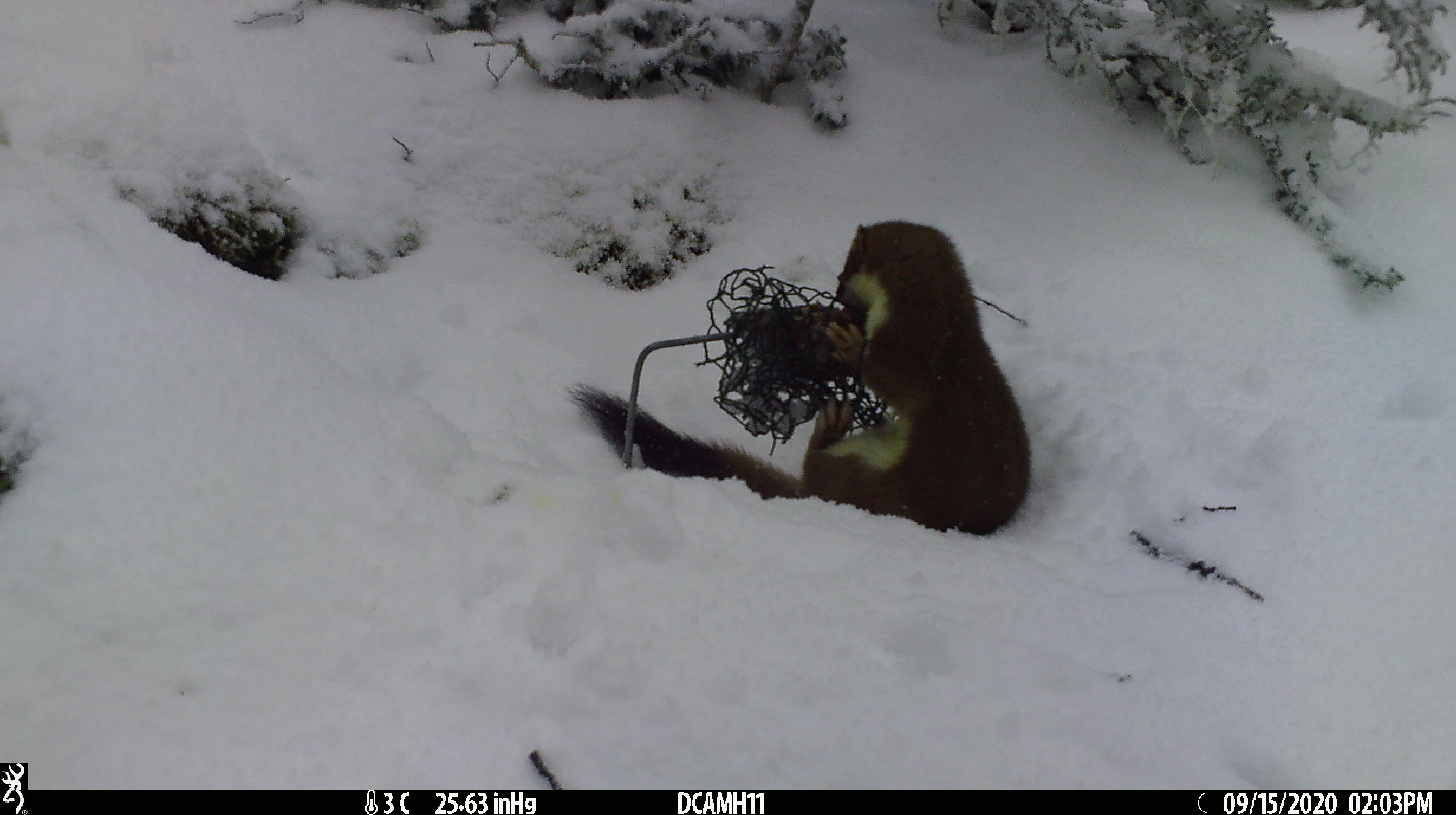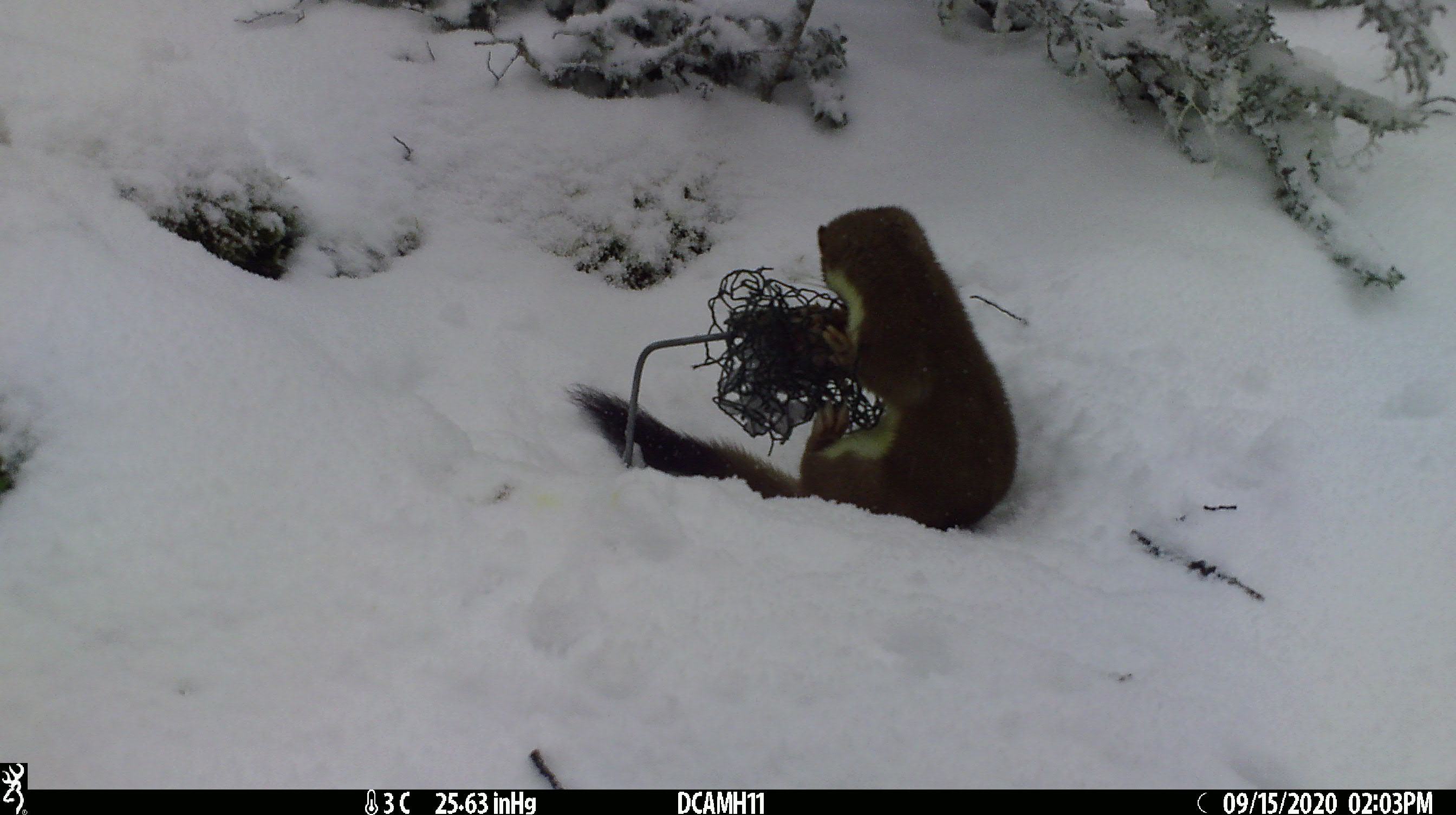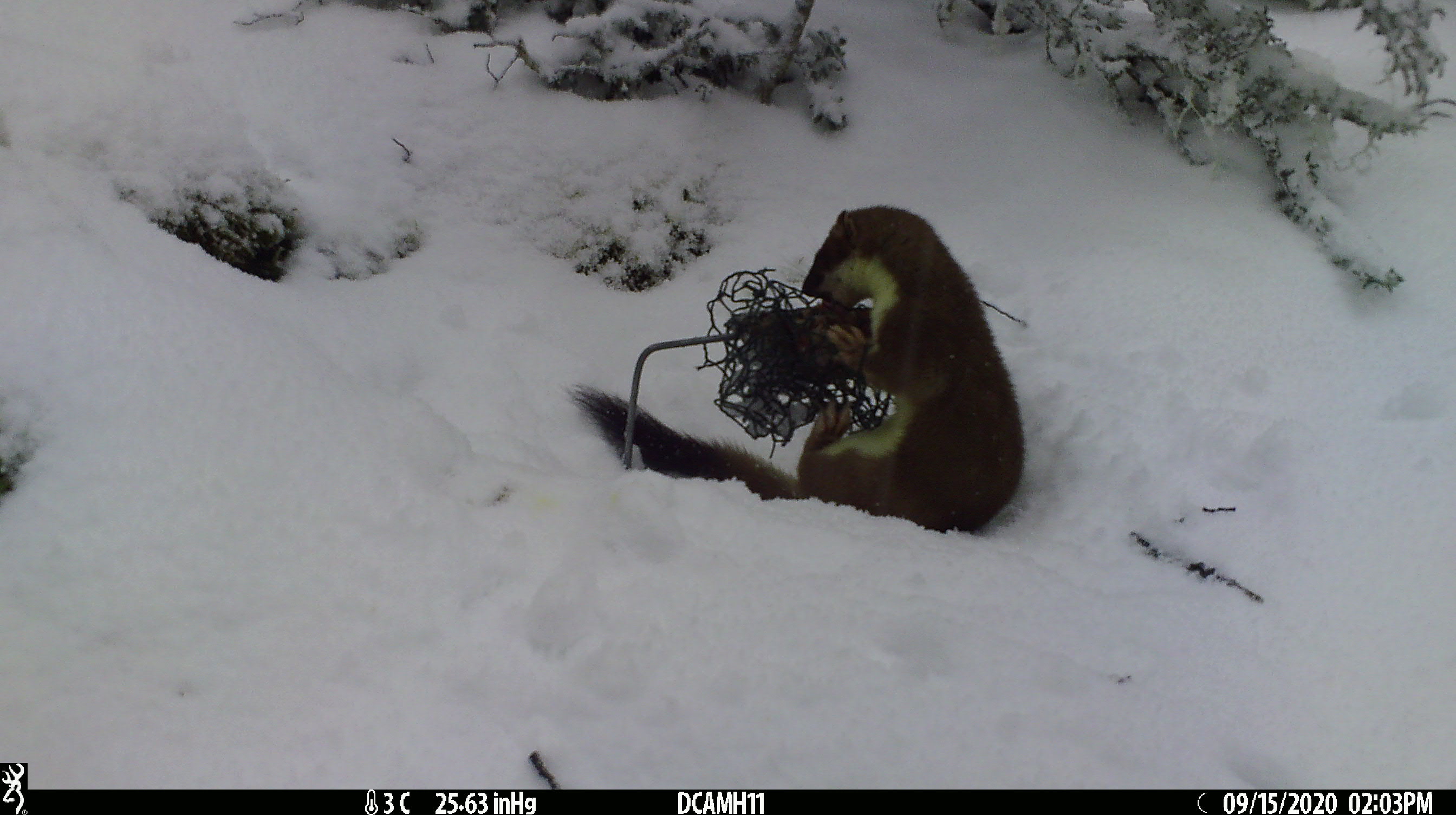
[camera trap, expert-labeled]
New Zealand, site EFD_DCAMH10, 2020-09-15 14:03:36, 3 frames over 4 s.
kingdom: Animalia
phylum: Chordata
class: Mammalia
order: Carnivora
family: Mustelidae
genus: Mustela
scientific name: Mustela erminea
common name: stoat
Stoat (Mustela erminea).